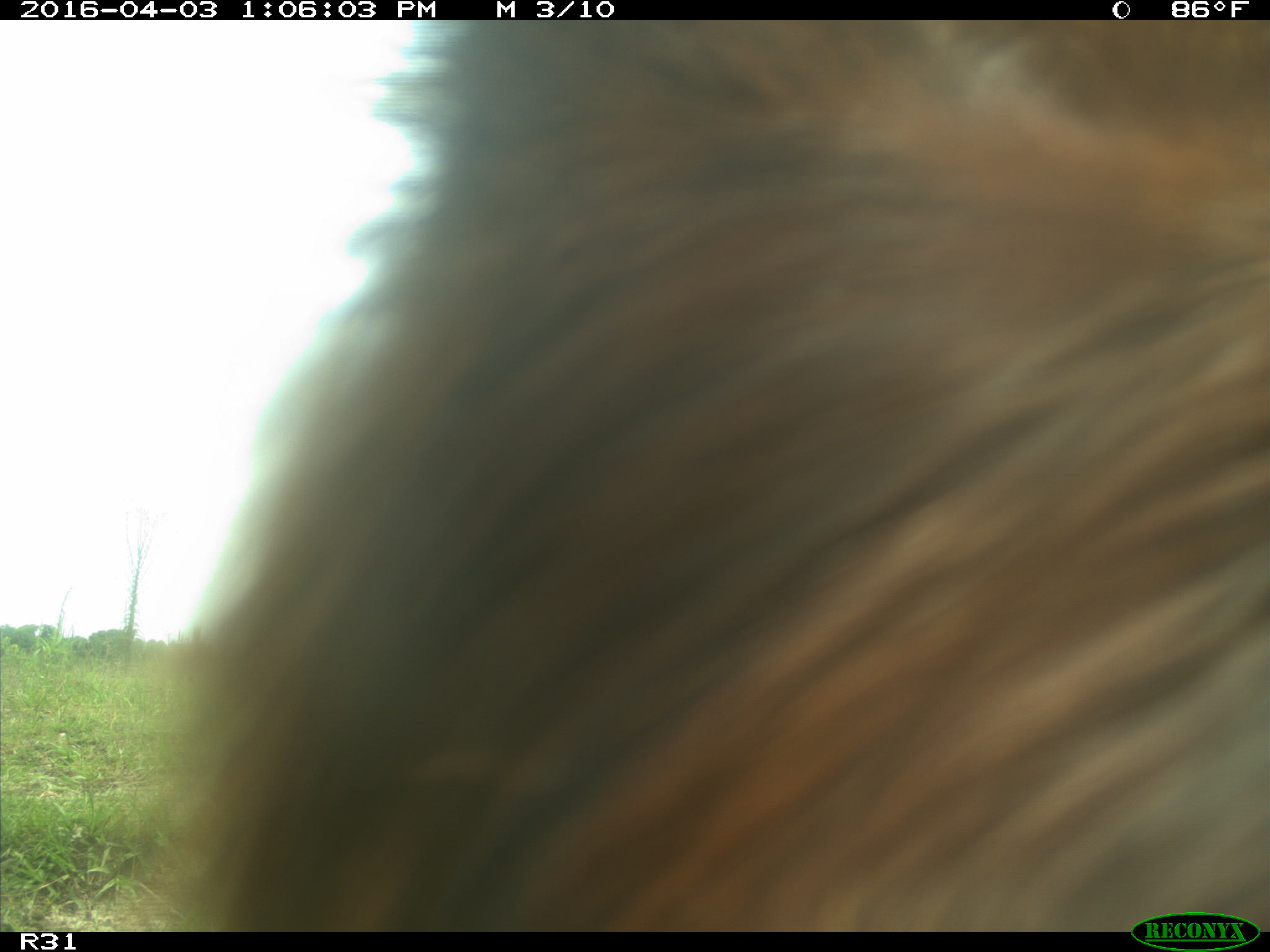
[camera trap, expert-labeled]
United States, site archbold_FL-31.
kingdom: Animalia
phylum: Chordata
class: Mammalia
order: Artiodactyla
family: Bovidae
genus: Bos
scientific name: Bos taurus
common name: domestic cow